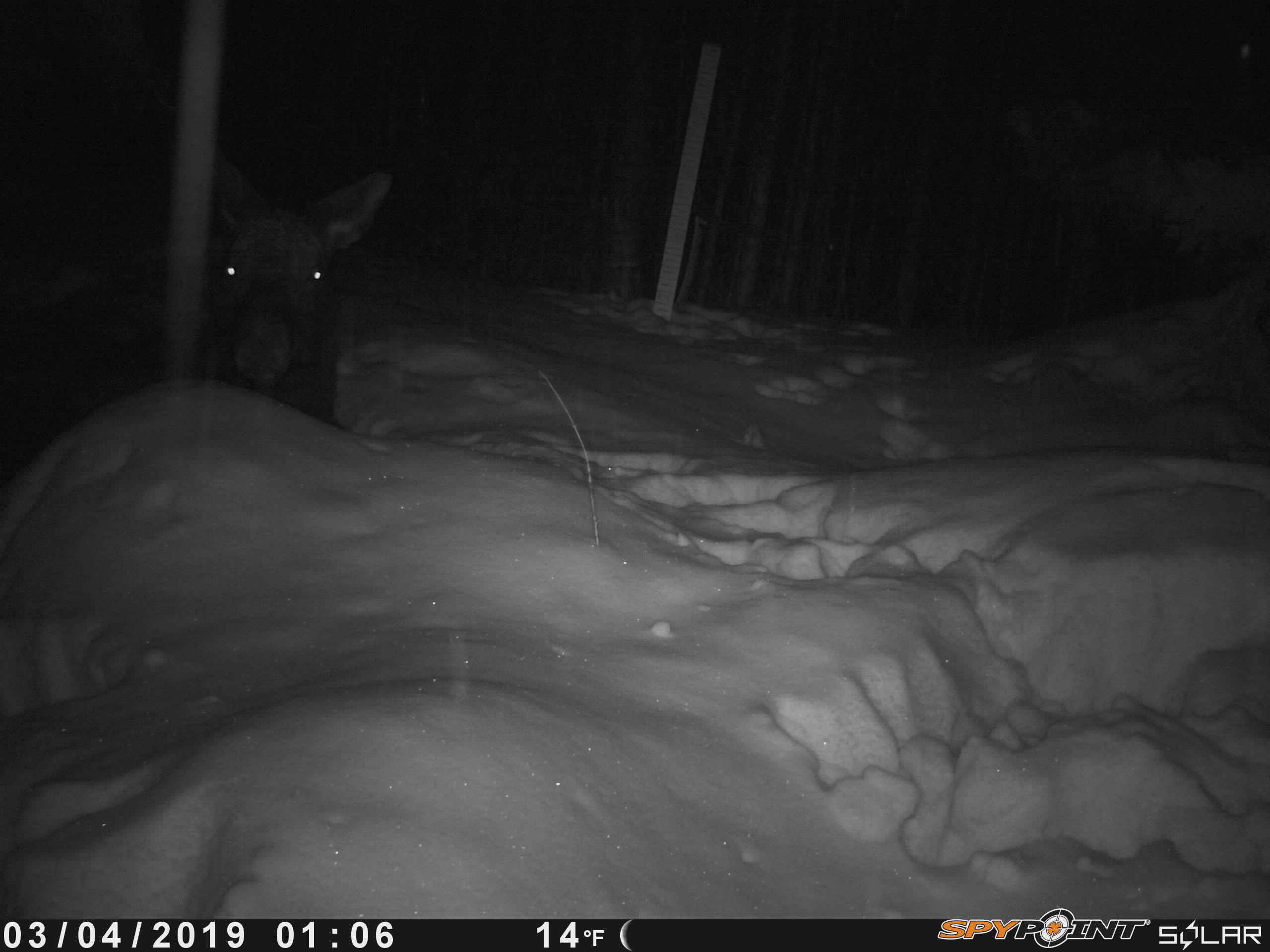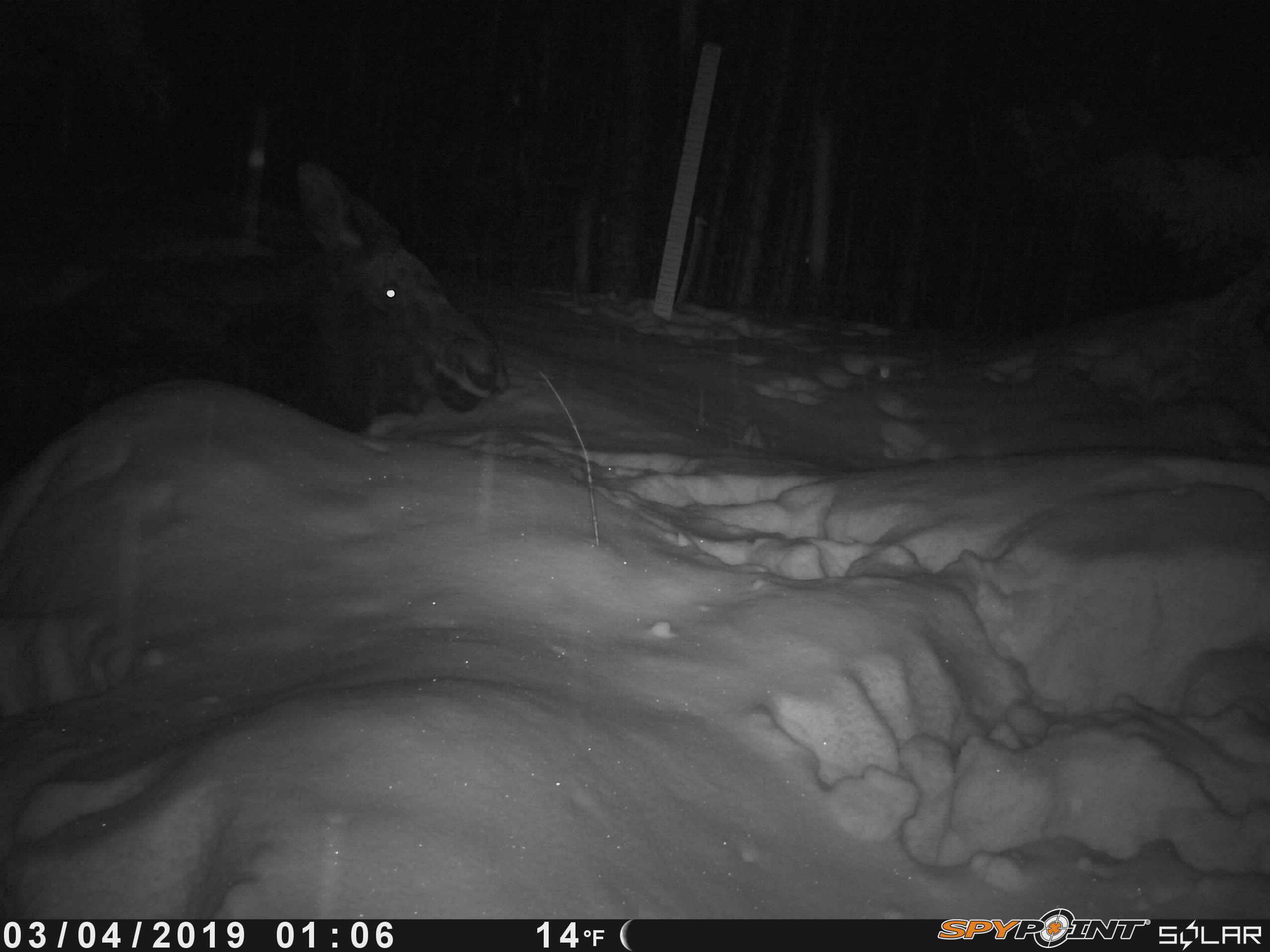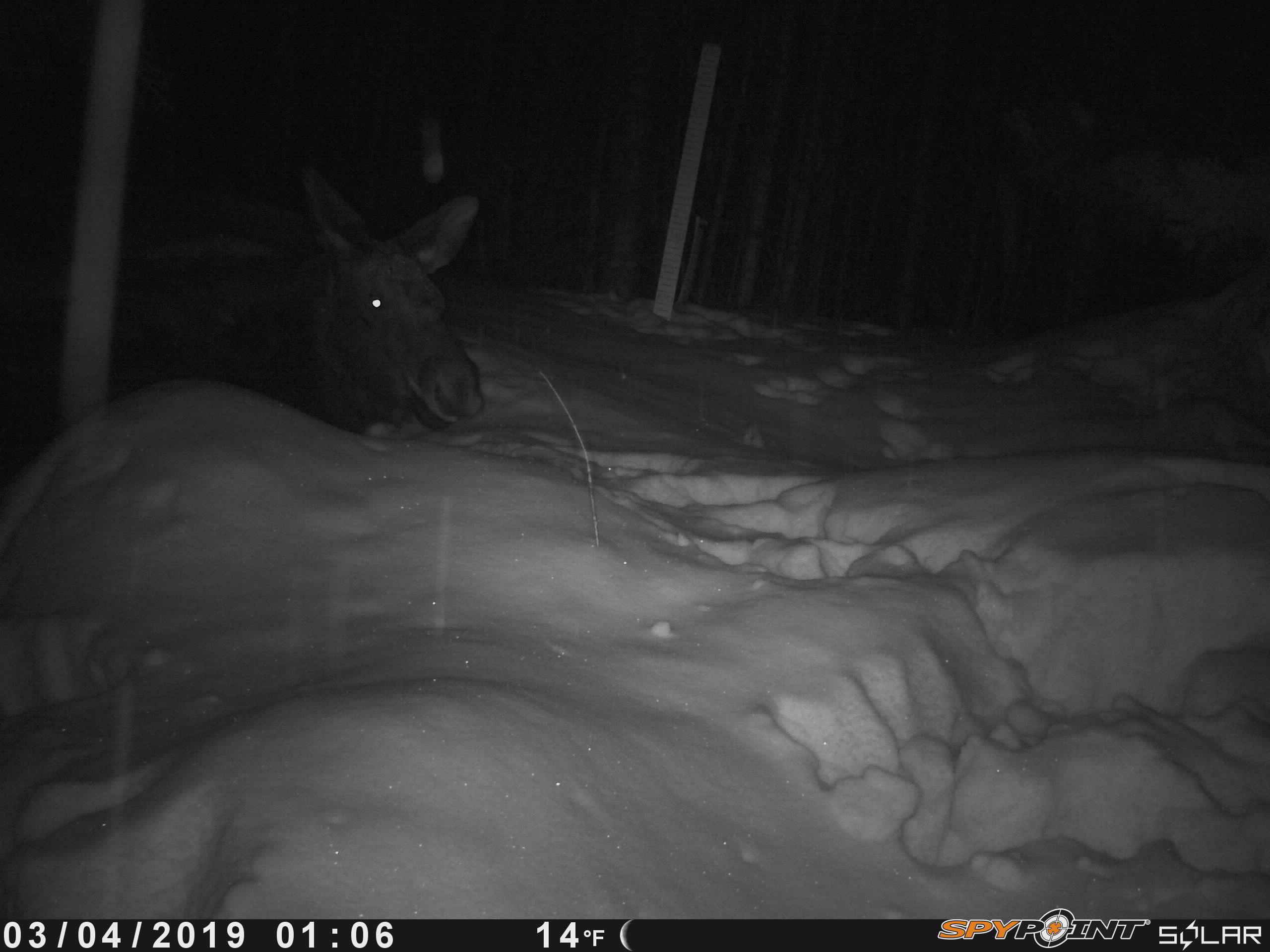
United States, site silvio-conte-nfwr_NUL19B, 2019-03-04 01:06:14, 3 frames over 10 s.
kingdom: Animalia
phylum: Chordata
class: Mammalia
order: Artiodactyla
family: Cervidae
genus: Alces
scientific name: Alces alces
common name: moose